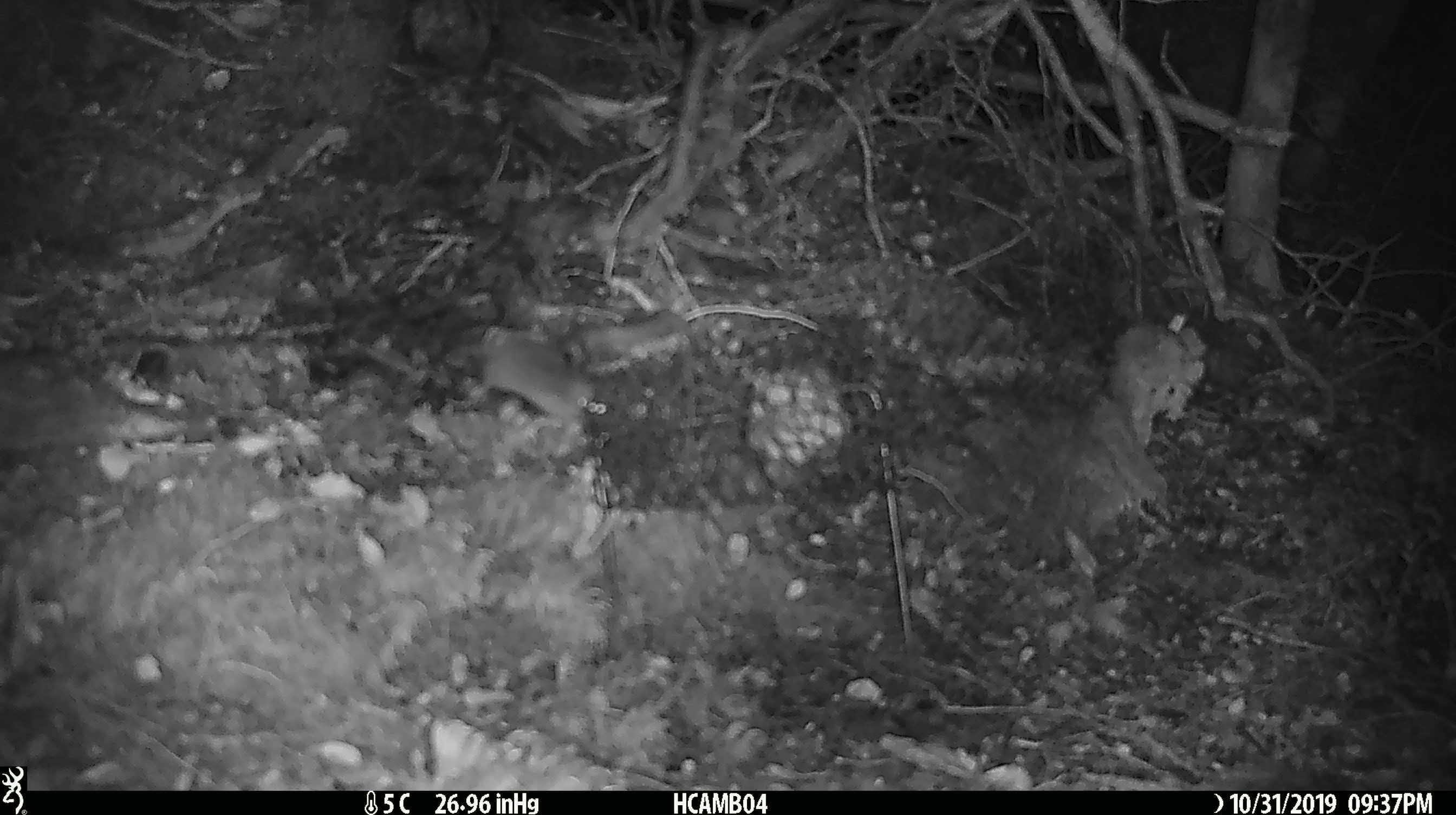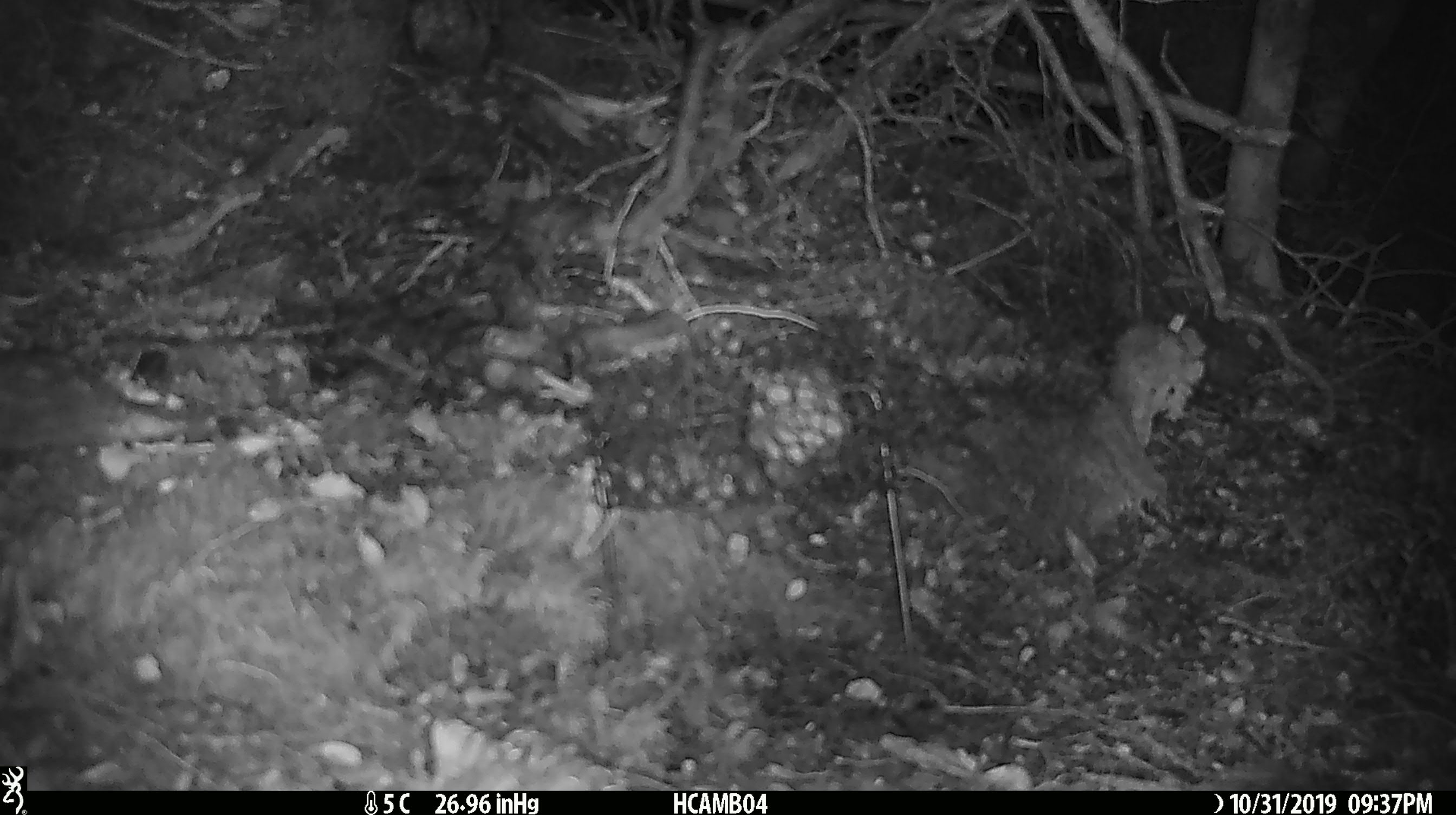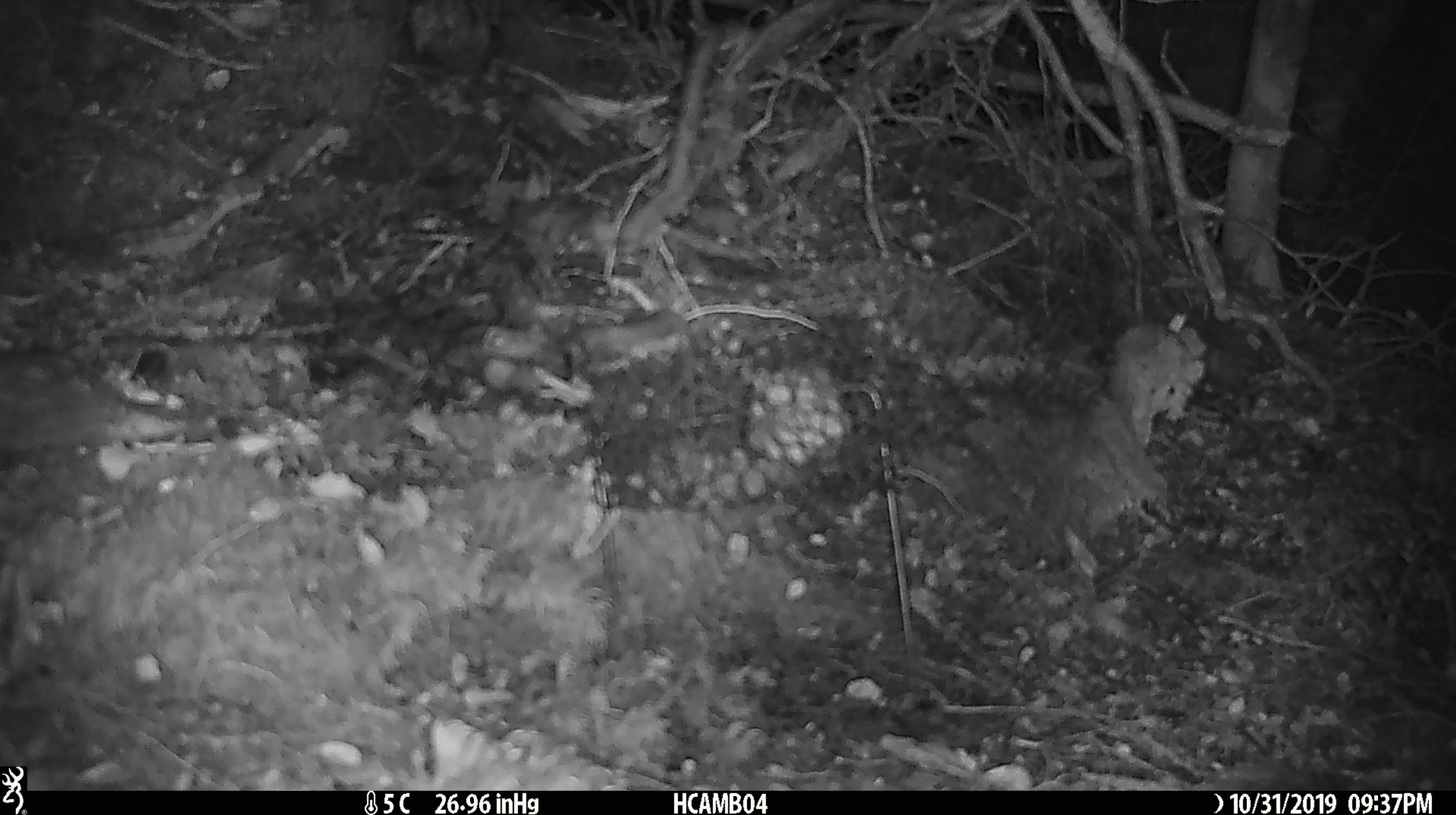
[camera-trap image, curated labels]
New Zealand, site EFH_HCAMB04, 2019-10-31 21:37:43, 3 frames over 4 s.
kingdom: Animalia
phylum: Chordata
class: Mammalia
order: Rodentia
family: Muridae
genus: Mus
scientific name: Mus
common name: mouse